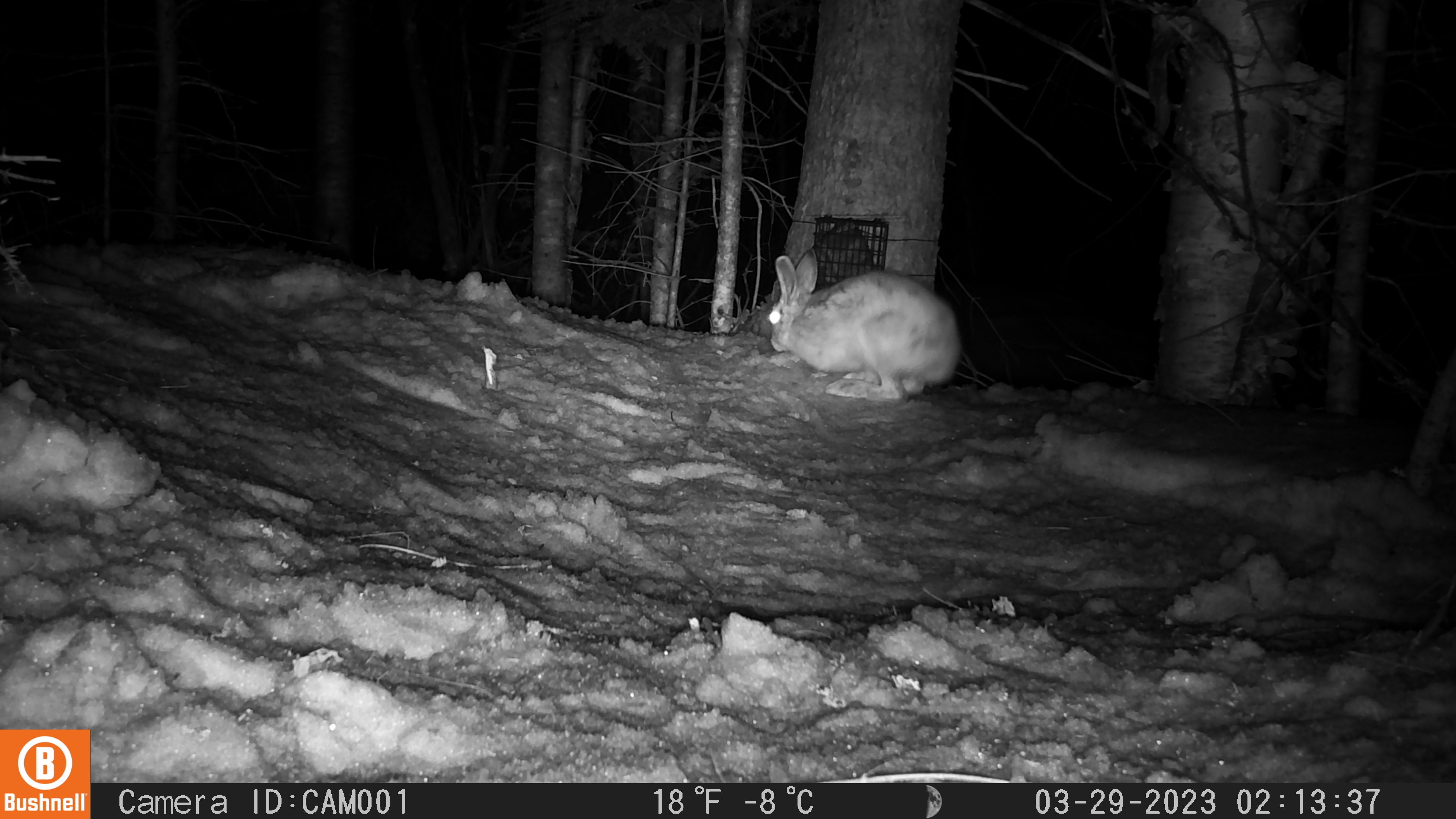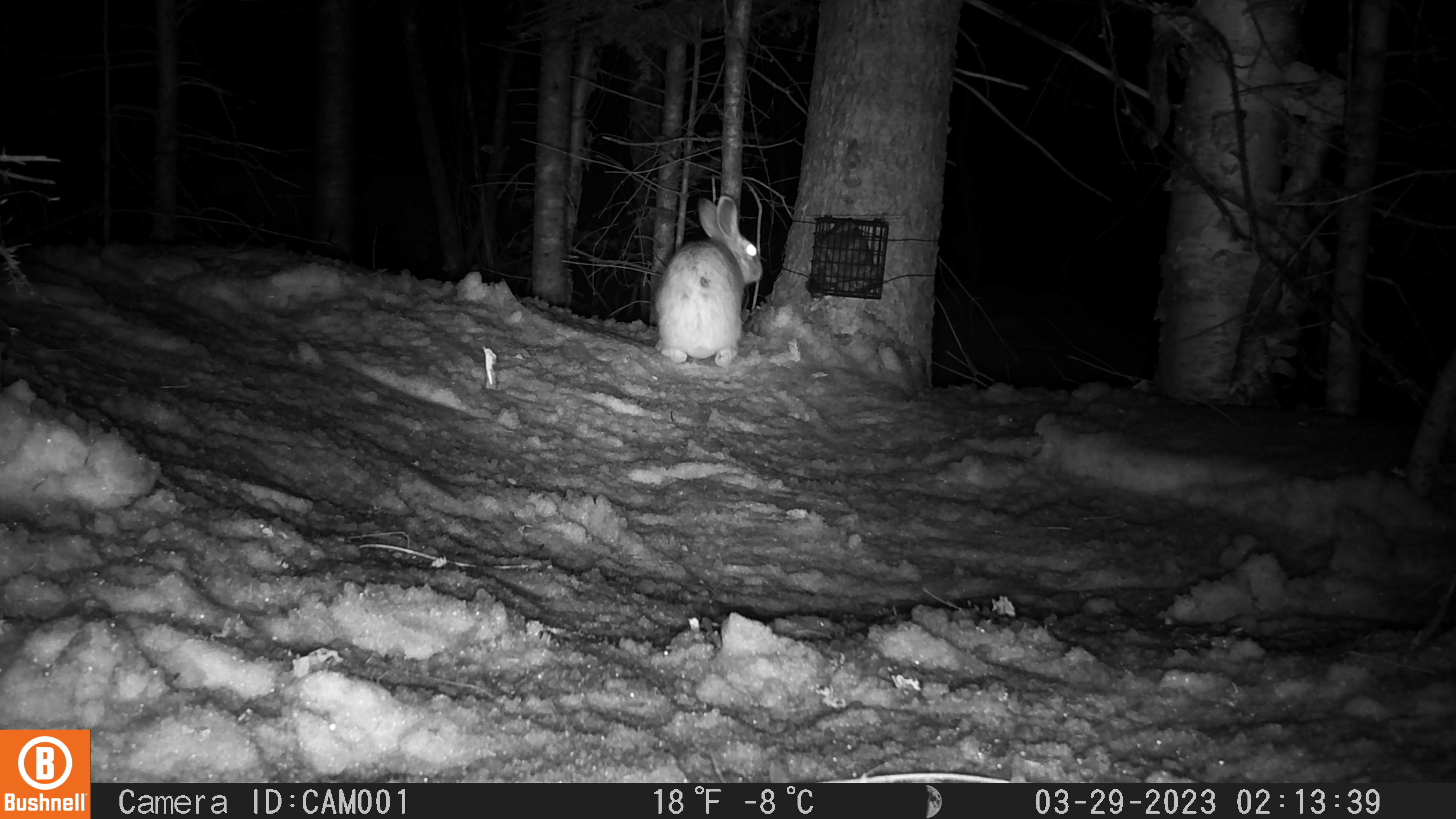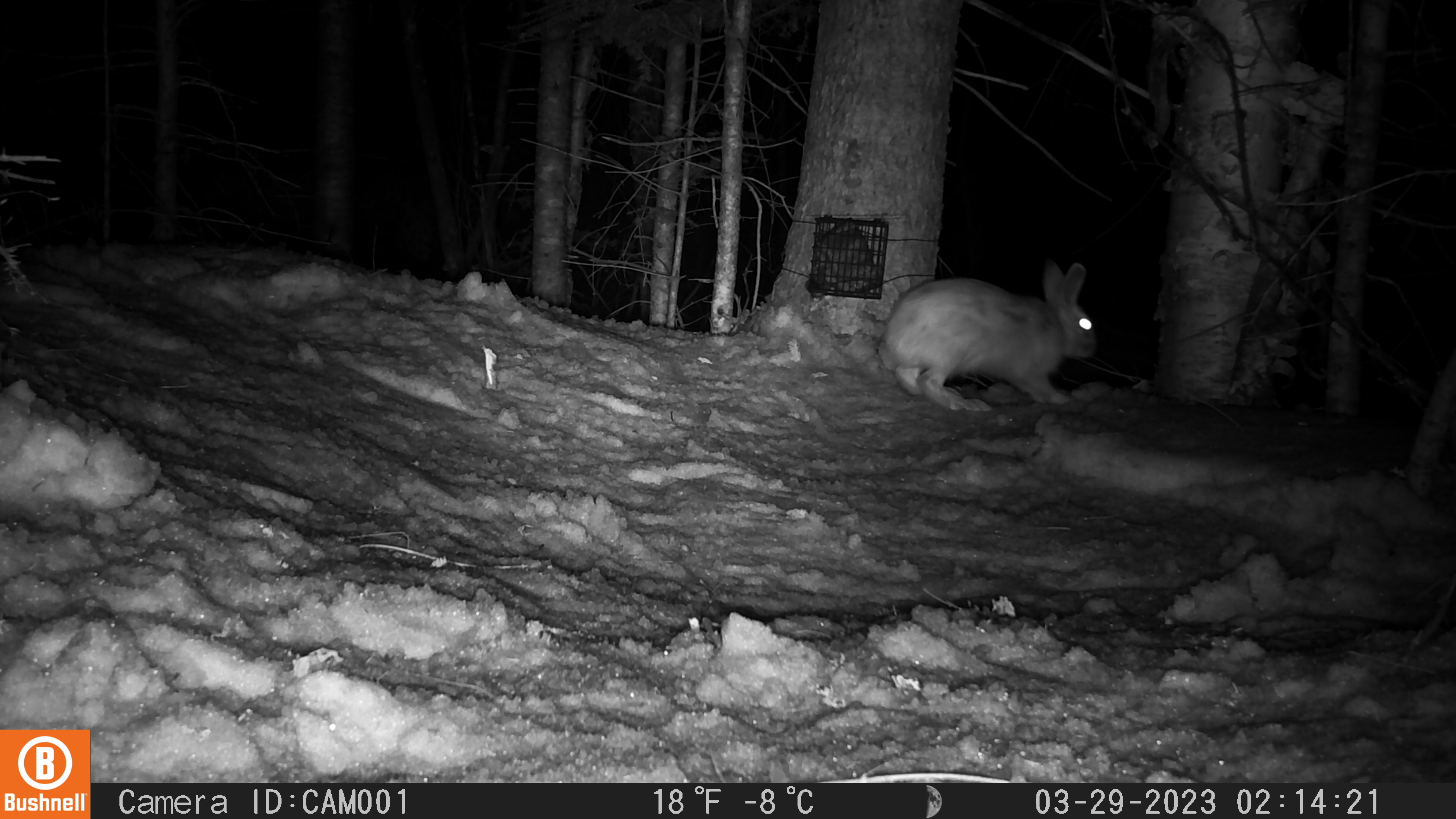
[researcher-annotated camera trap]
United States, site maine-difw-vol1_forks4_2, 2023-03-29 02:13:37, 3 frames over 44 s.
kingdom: Animalia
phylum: Chordata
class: Mammalia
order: Lagomorpha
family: Leporidae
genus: Lepus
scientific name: Lepus americanus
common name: snowshoe hare